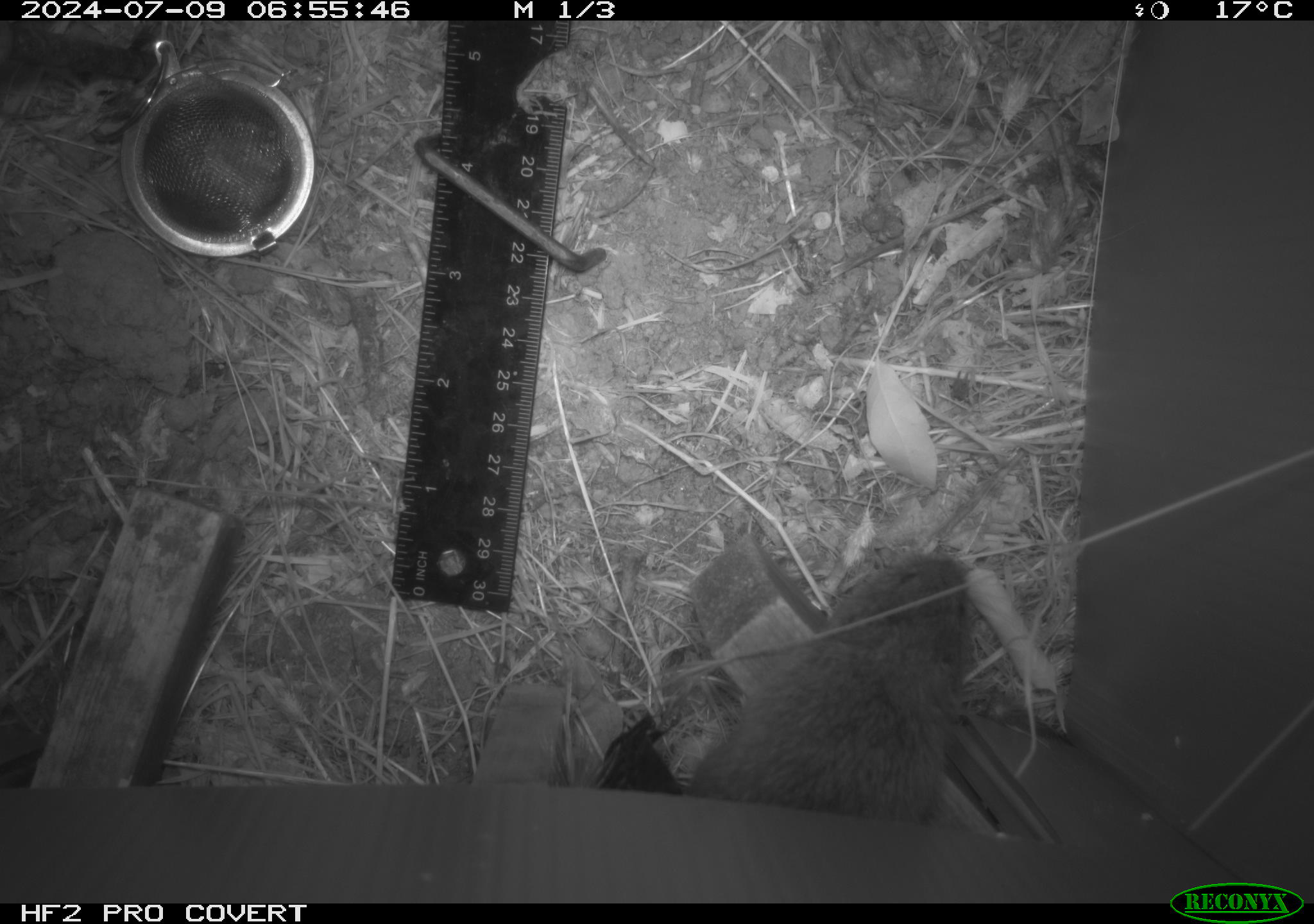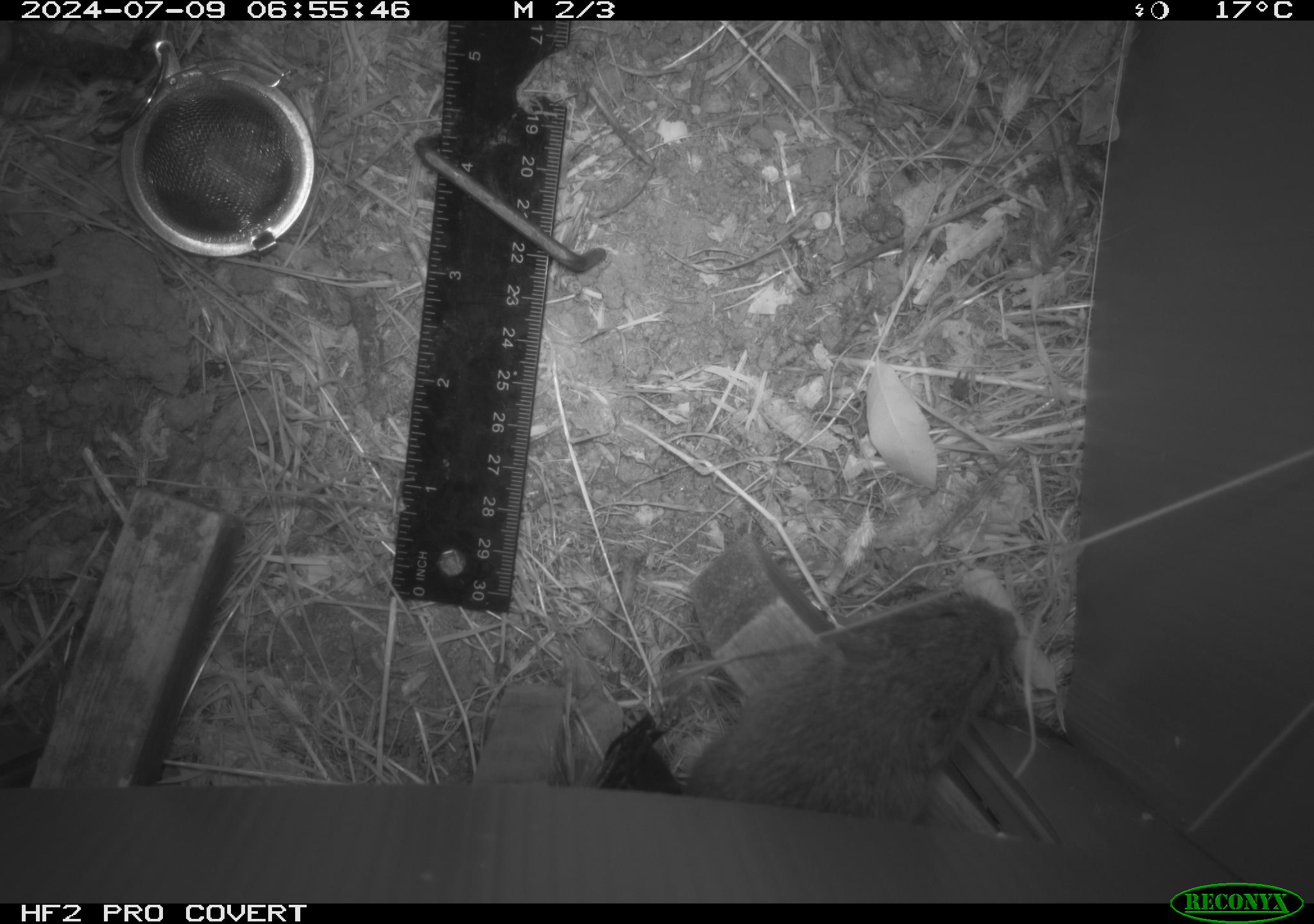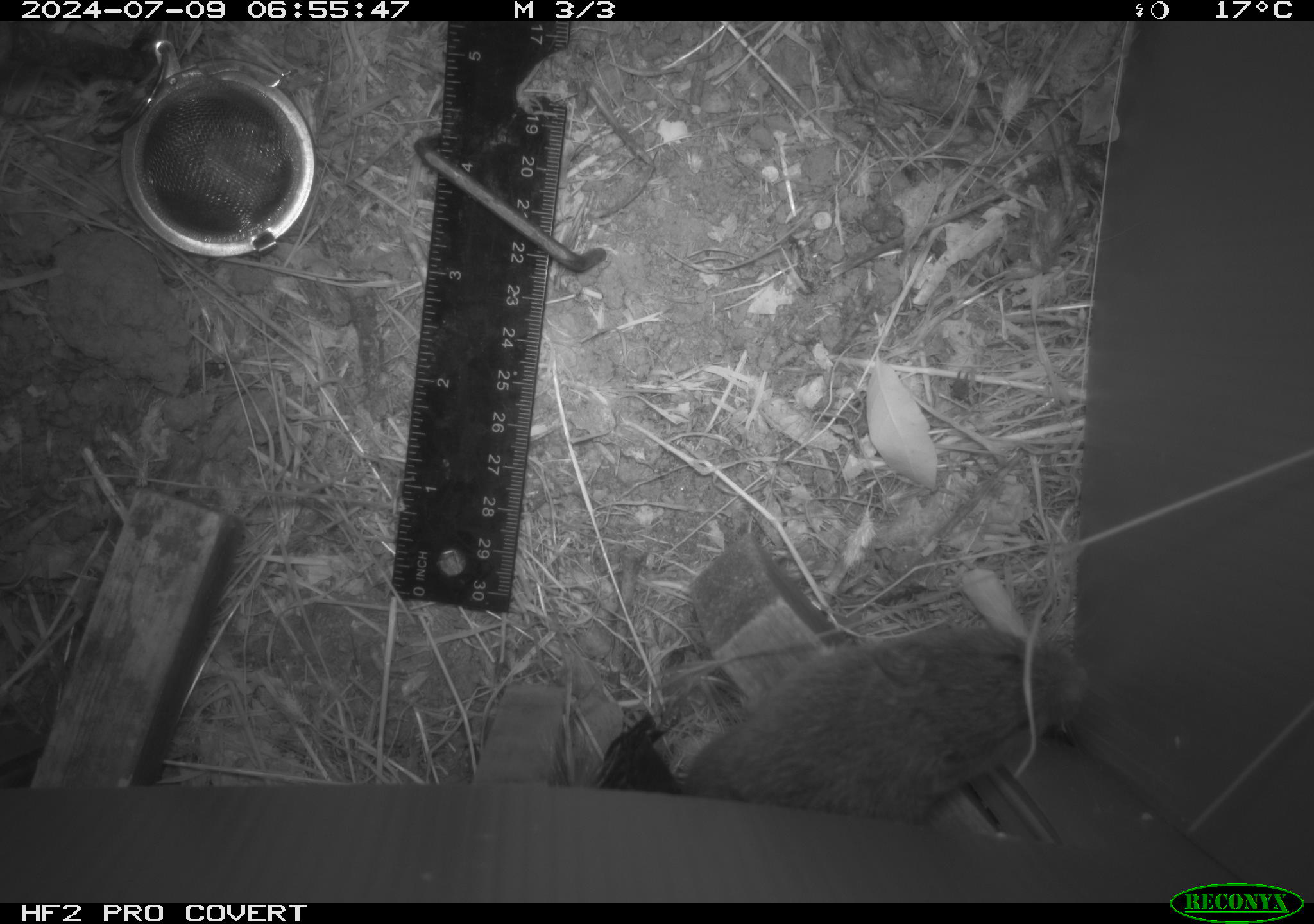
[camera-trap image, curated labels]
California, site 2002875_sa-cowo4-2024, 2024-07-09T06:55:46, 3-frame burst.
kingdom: Animalia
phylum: Chordata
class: Mammalia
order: Rodentia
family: Cricetidae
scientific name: Arvicolinae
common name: voles, lemmings, and muskrats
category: arvicolinae subfamily